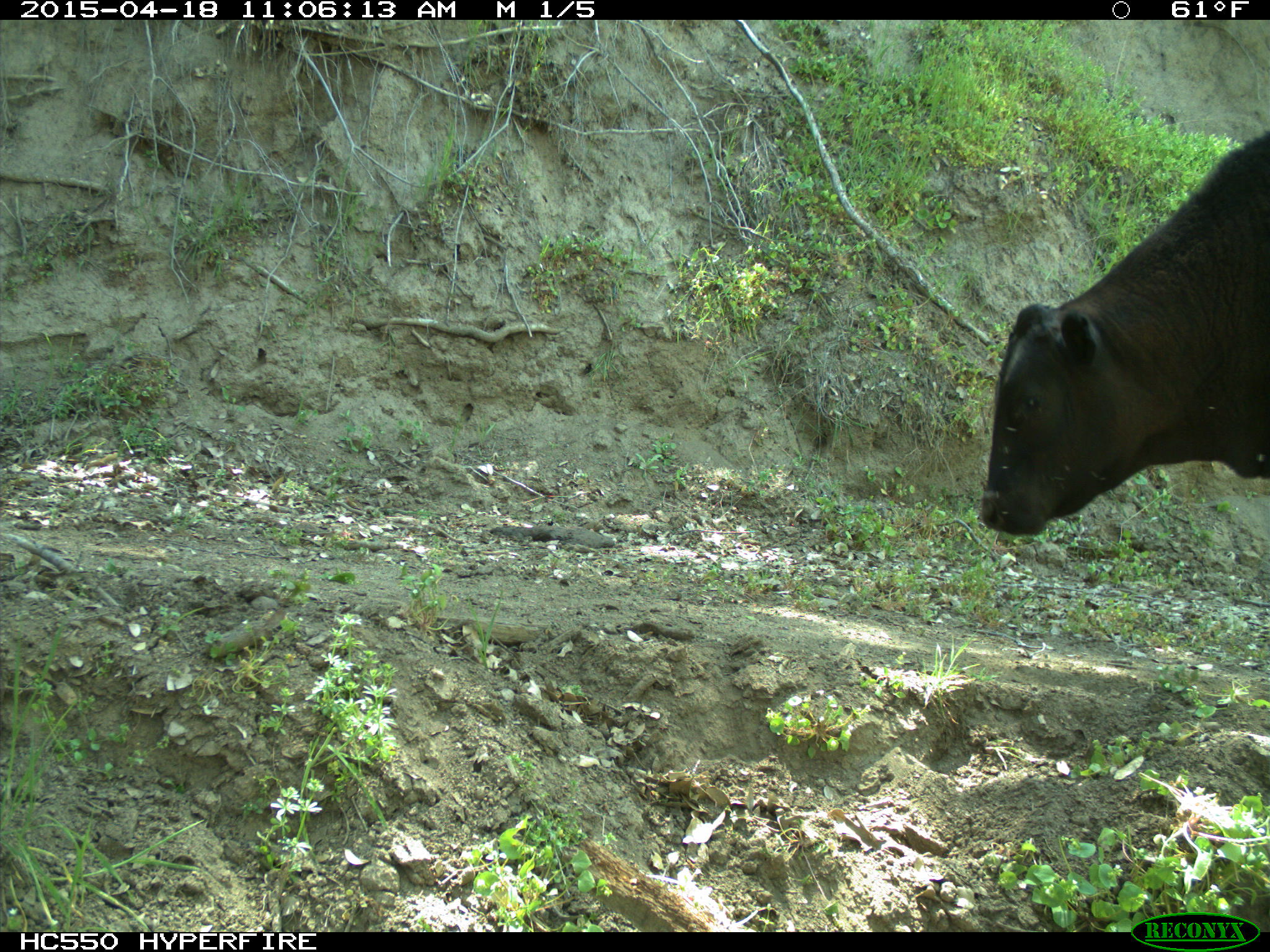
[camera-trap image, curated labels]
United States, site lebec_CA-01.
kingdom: Animalia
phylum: Chordata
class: Mammalia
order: Artiodactyla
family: Bovidae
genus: Bos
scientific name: Bos taurus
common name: domestic cow